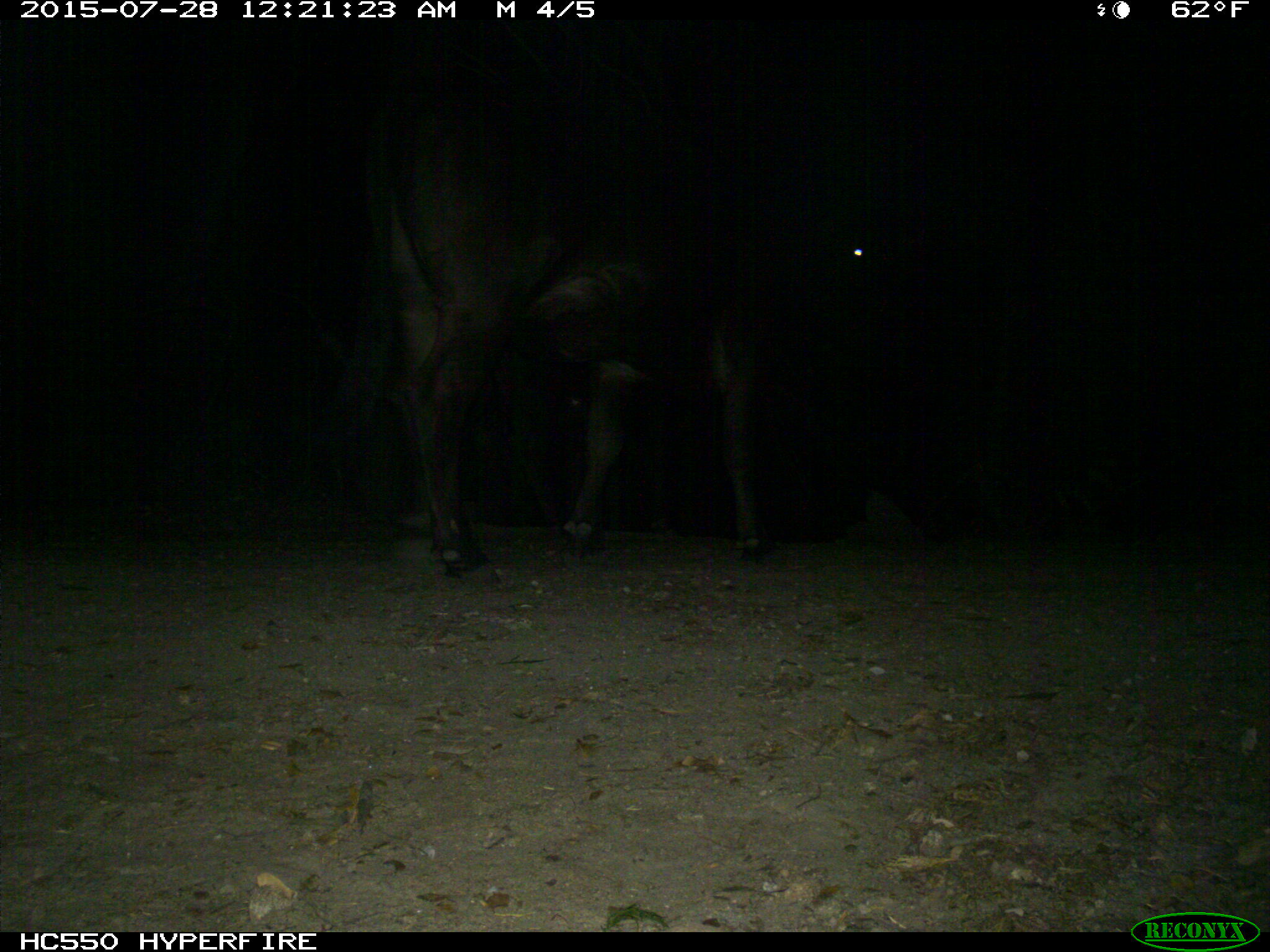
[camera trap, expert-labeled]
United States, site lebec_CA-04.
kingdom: Animalia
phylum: Chordata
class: Mammalia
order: Artiodactyla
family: Bovidae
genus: Bos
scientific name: Bos taurus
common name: domestic cow